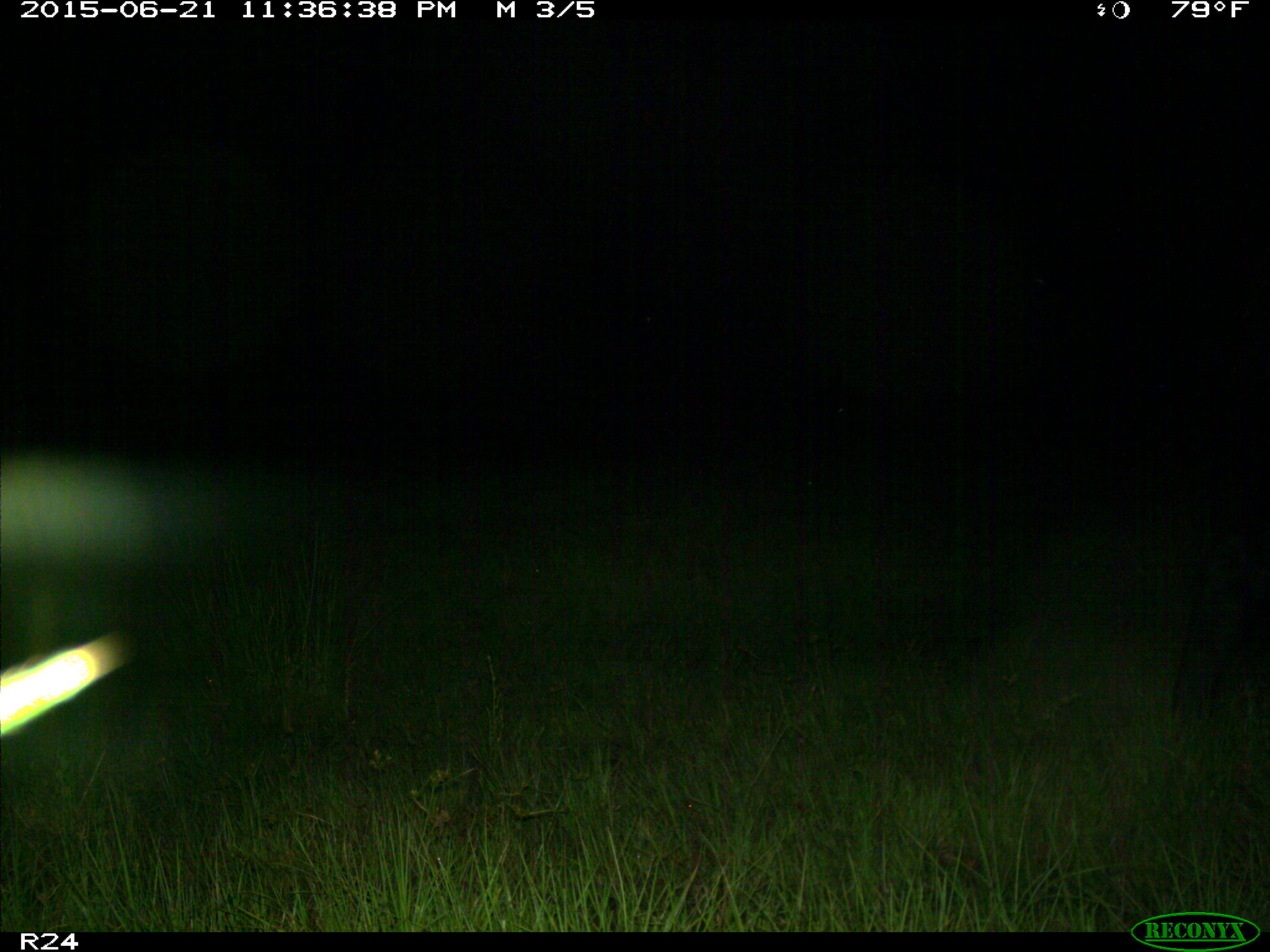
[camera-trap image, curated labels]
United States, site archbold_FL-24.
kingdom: Animalia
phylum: Chordata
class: Mammalia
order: Artiodactyla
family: Bovidae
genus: Bos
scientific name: Bos taurus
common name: domestic cow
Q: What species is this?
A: Bos taurus (domestic cow).